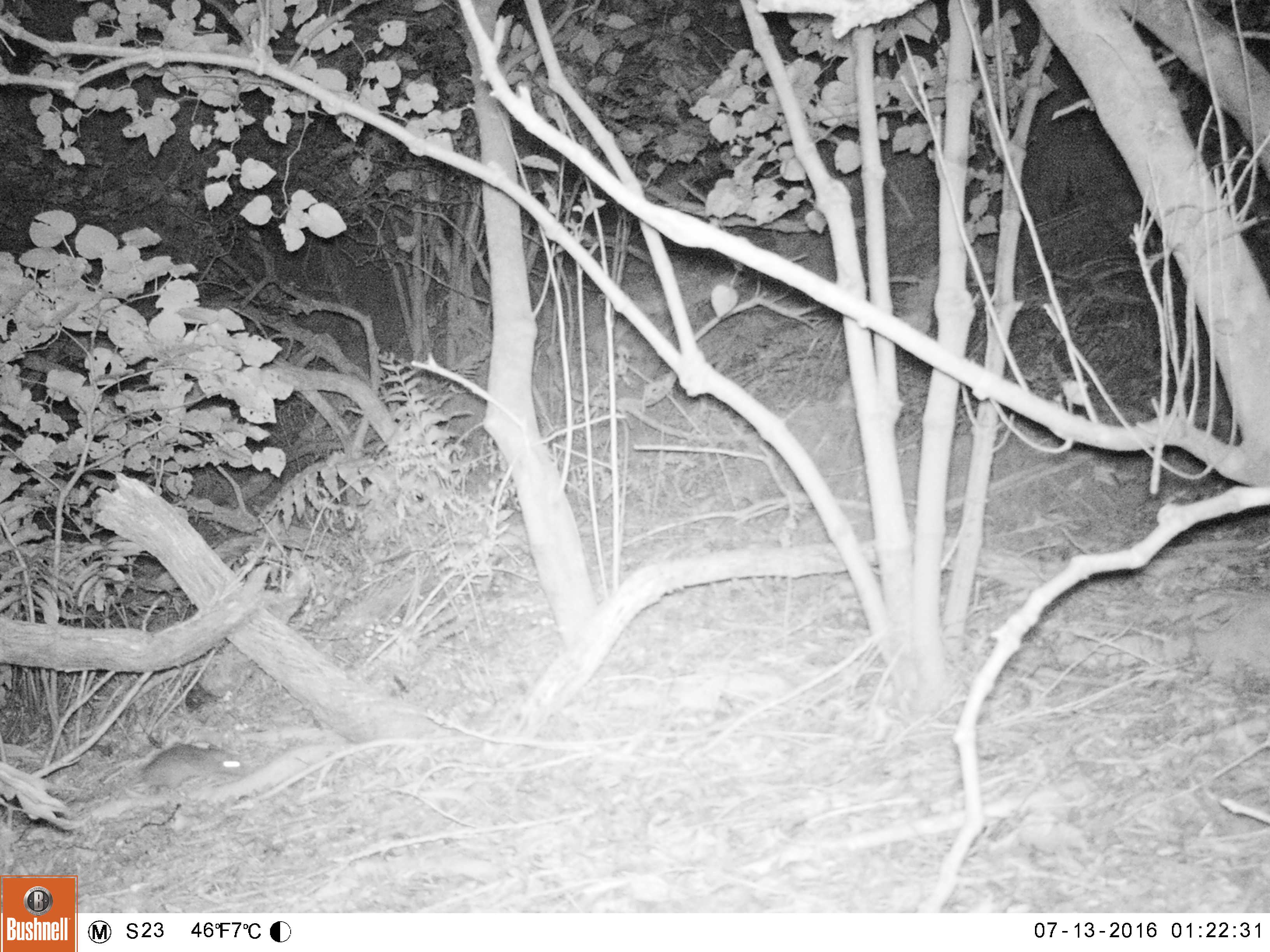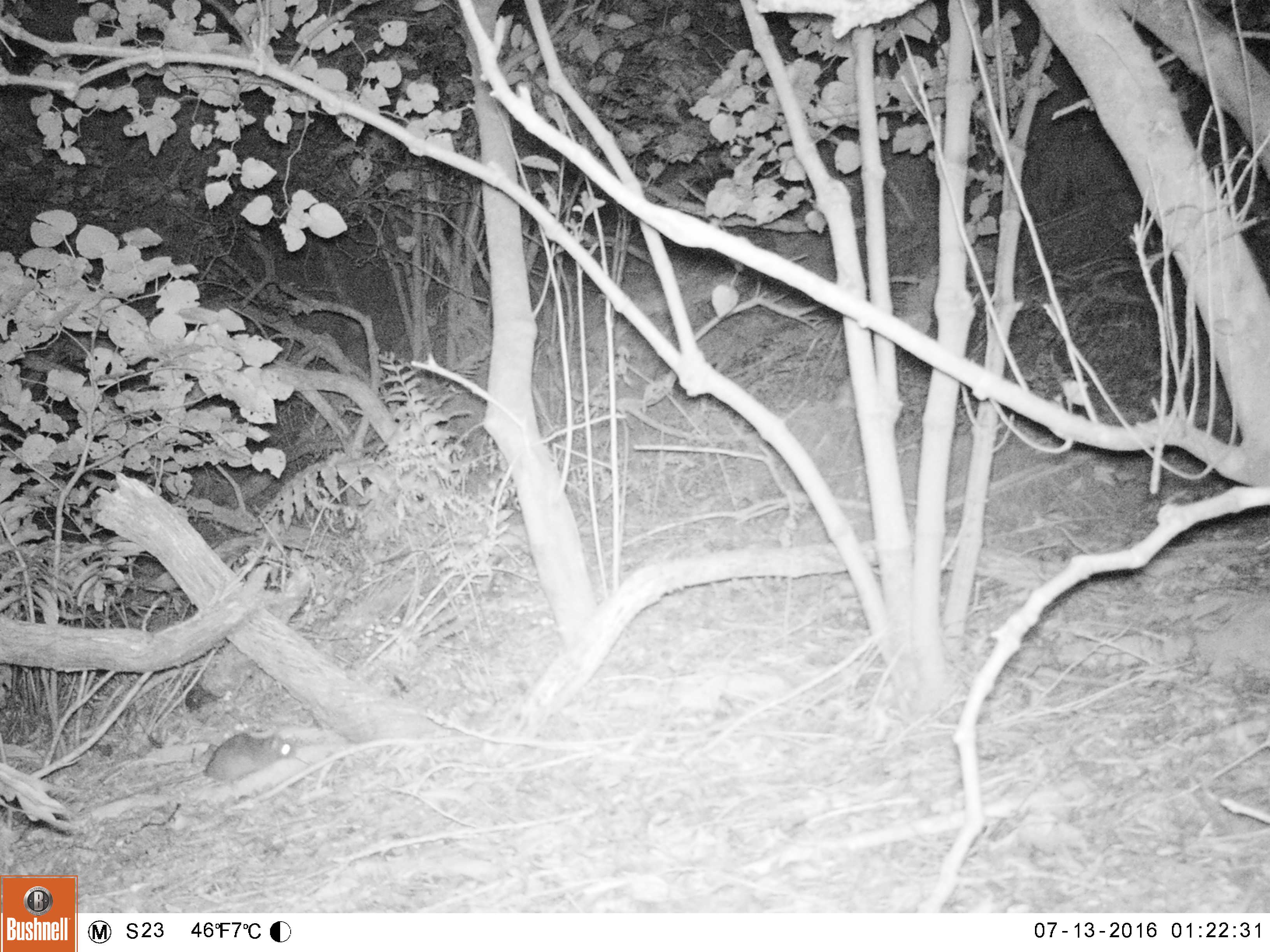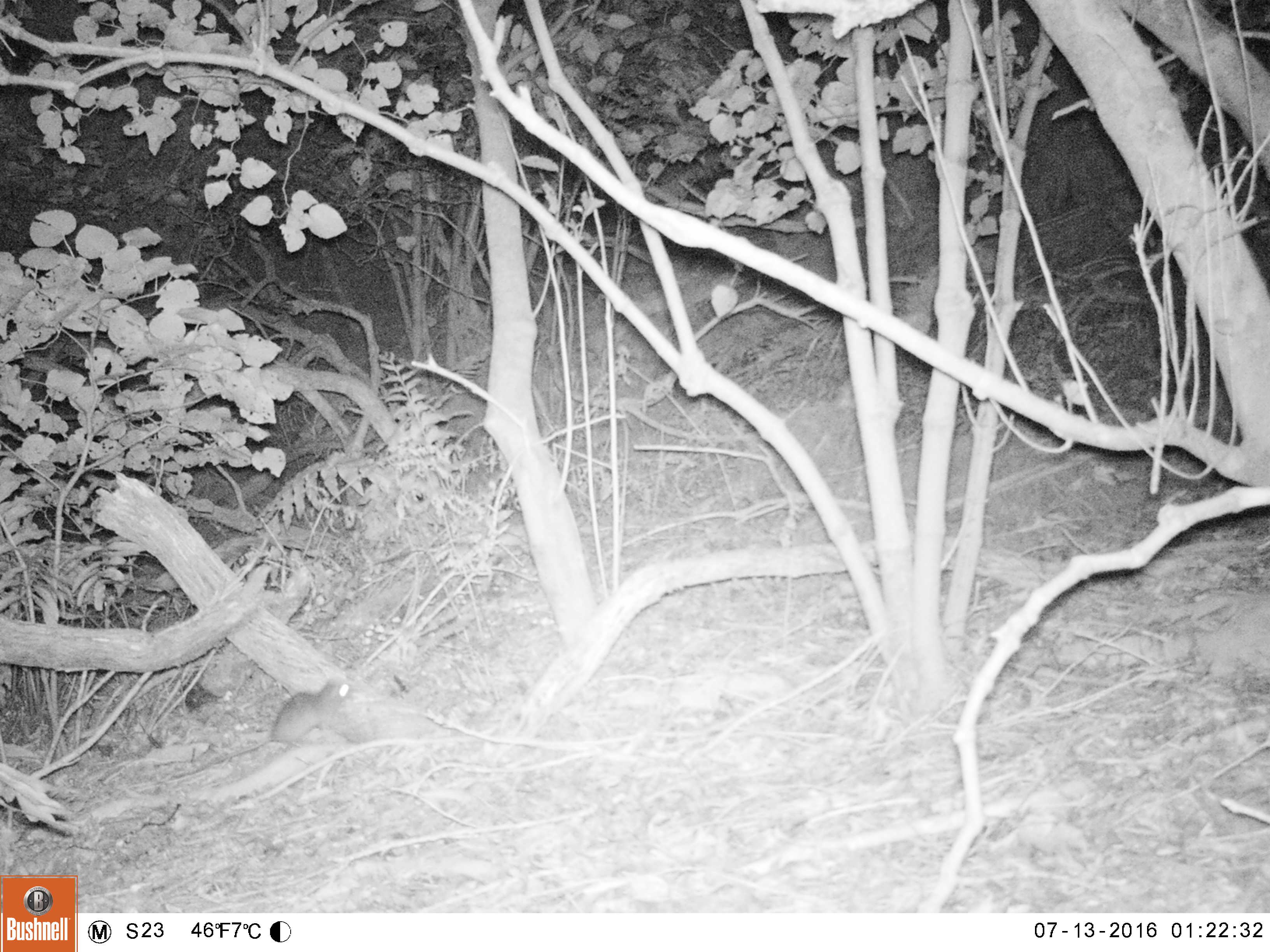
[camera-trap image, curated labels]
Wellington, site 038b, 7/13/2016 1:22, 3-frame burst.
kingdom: Animalia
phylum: Chordata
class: Mammalia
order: Rodentia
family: Muridae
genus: Rattus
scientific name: Rattus rattus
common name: ship rat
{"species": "ship rat (Rattus rattus)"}